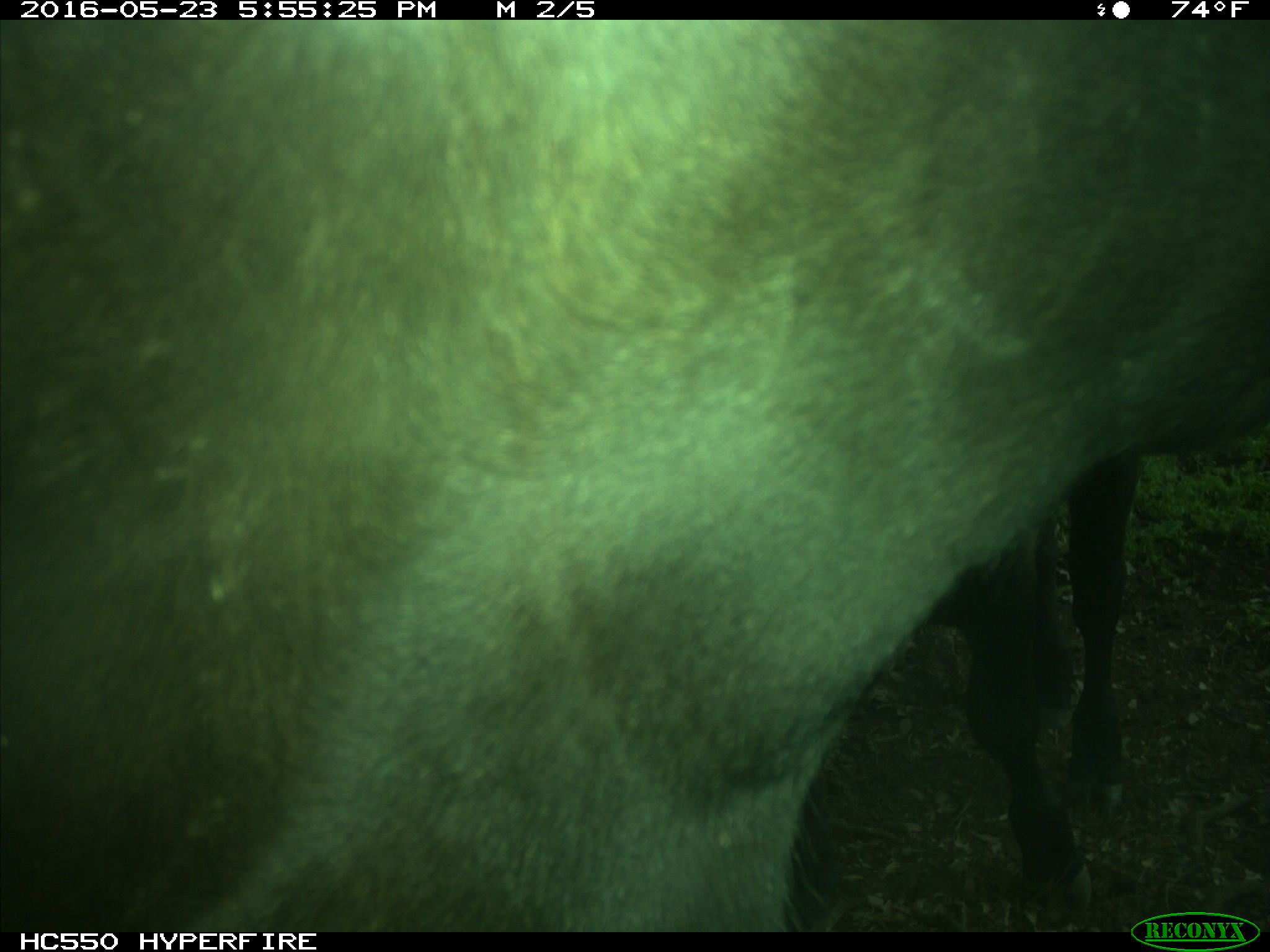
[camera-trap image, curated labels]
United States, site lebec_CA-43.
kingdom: Animalia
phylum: Chordata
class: Mammalia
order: Artiodactyla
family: Bovidae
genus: Bos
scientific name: Bos taurus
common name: domestic cow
Bos taurus (domestic cow).